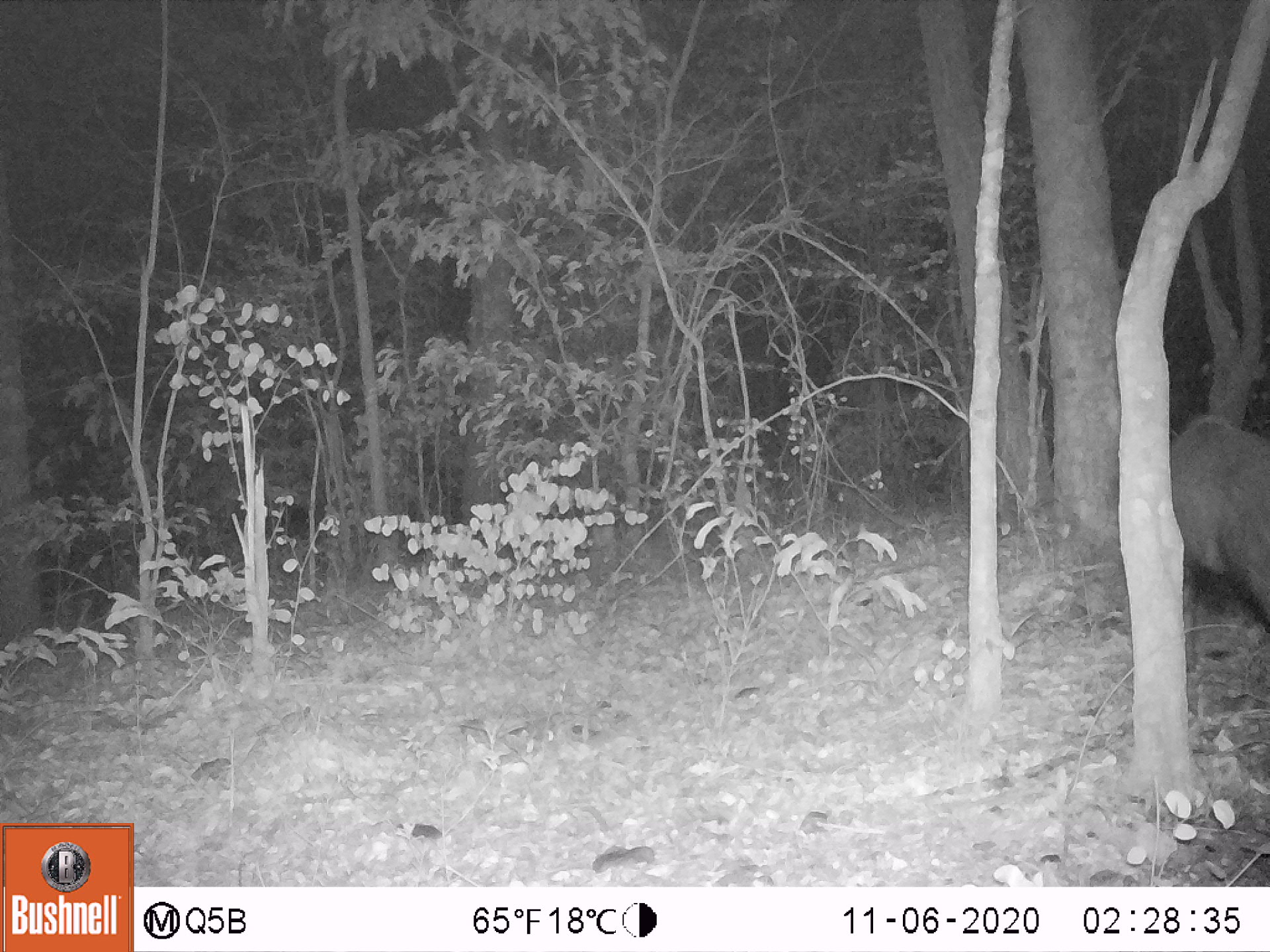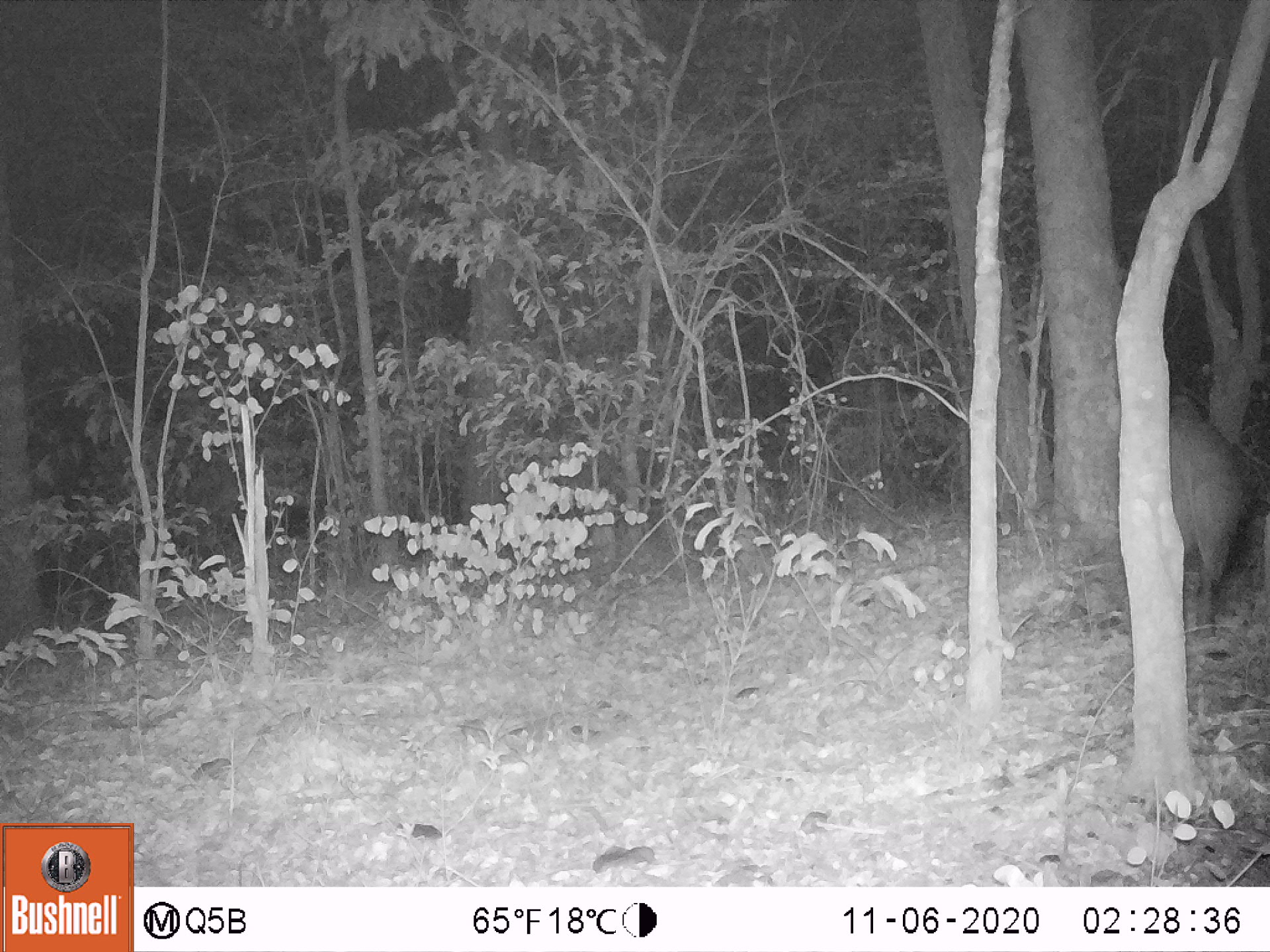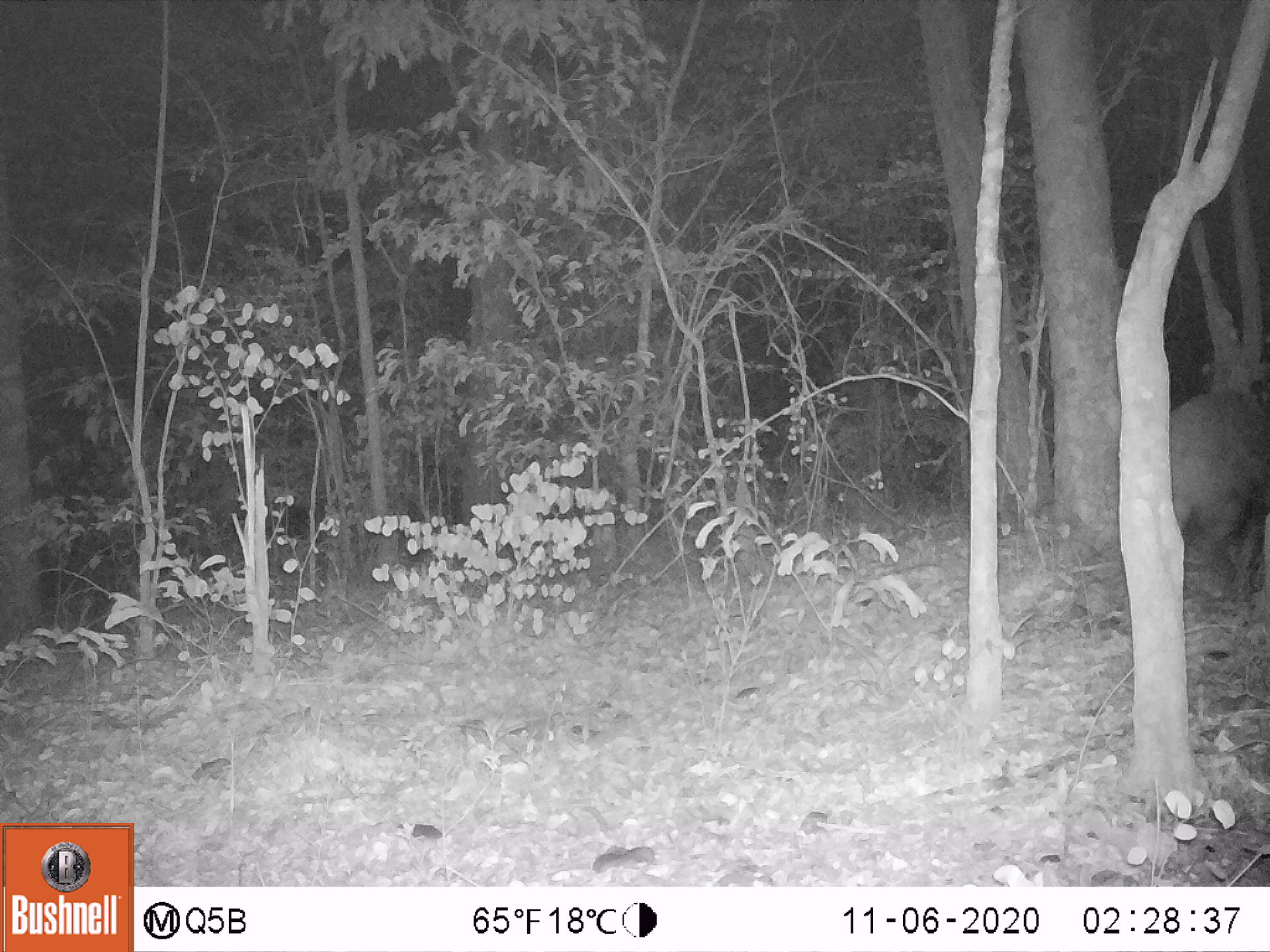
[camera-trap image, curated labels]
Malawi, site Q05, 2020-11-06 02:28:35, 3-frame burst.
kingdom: Animalia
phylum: Chordata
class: Mammalia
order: Artiodactyla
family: Suidae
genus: Potamochoerus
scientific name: Potamochoerus larvatus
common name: bushpig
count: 1